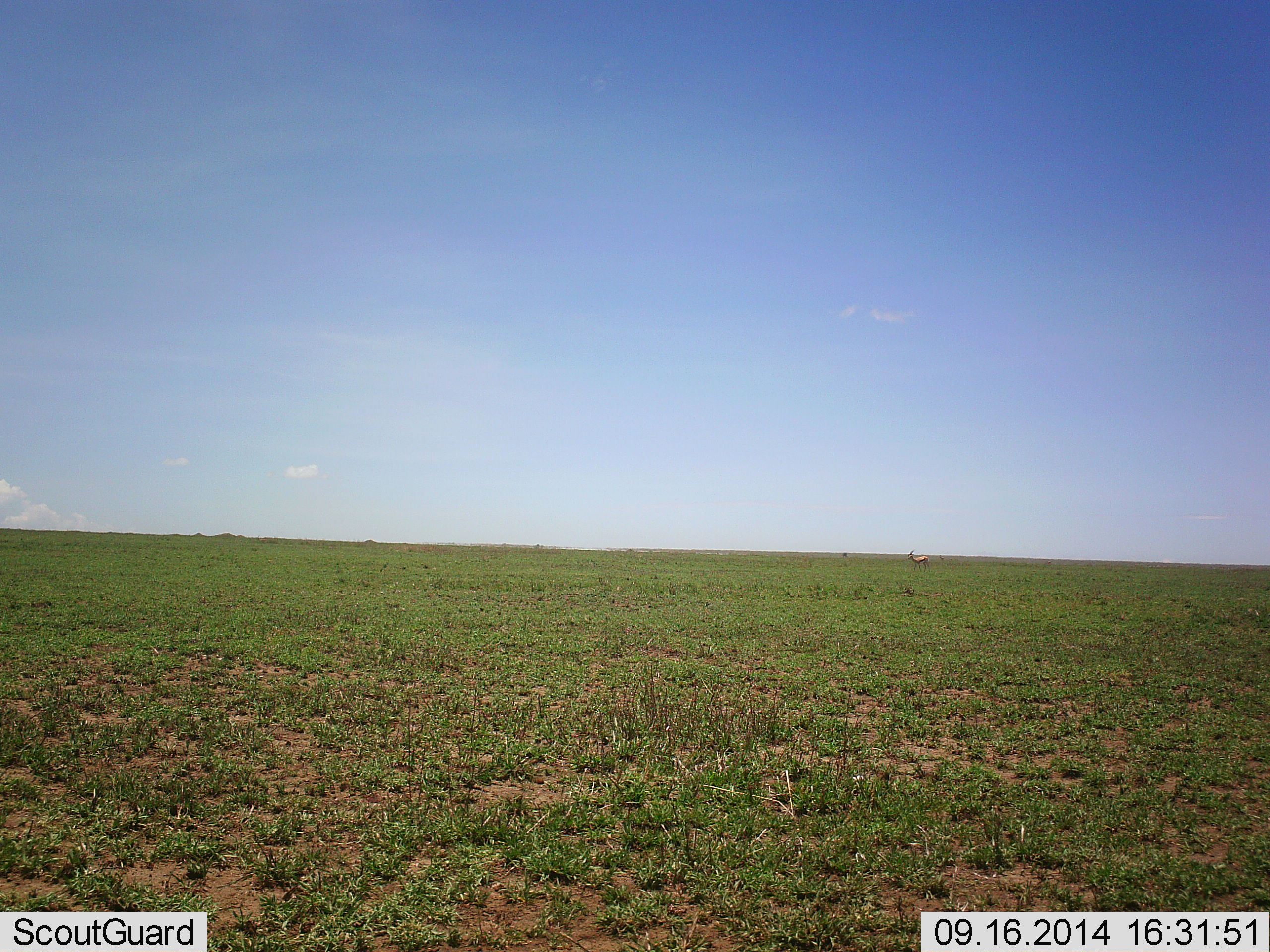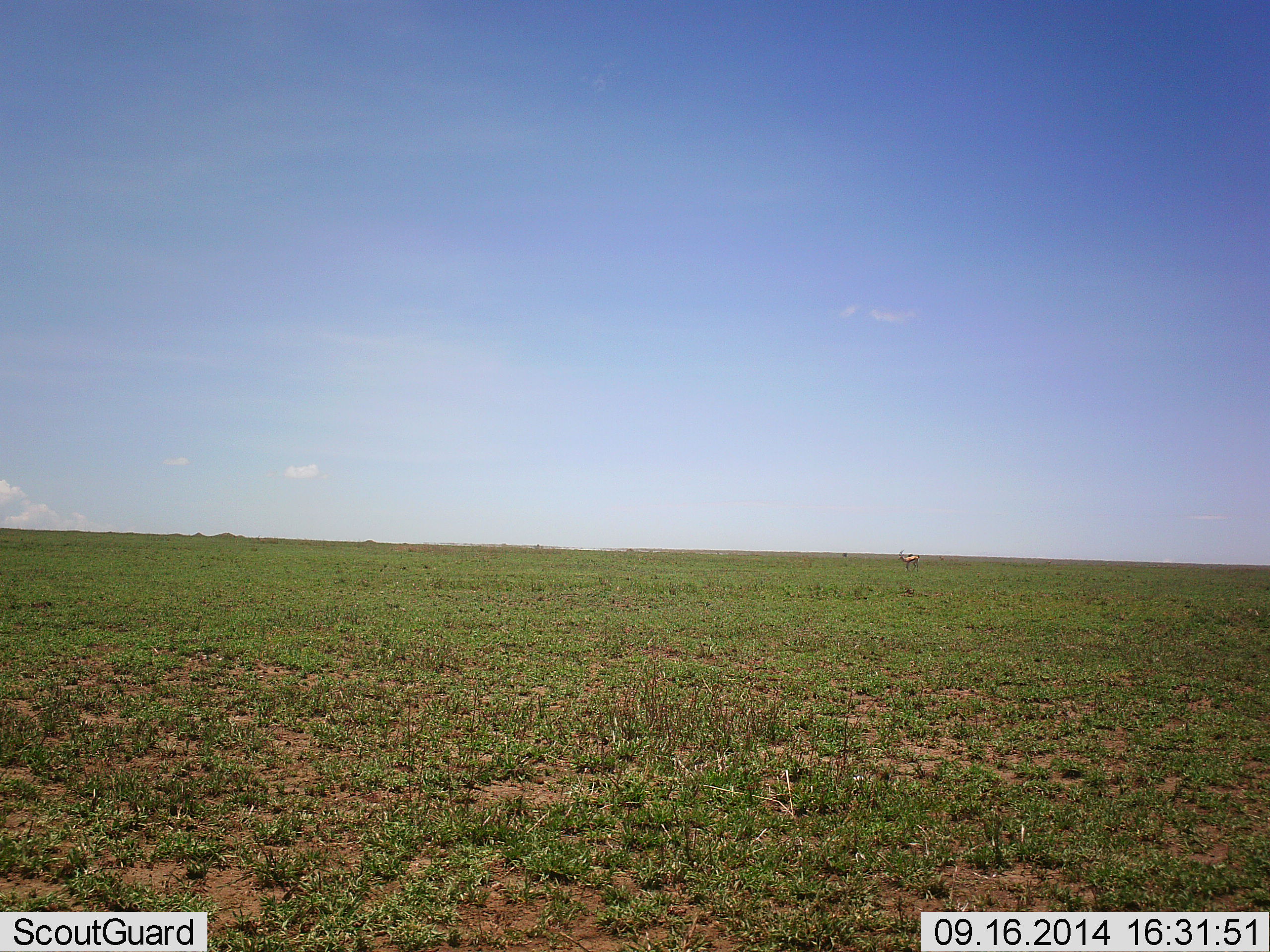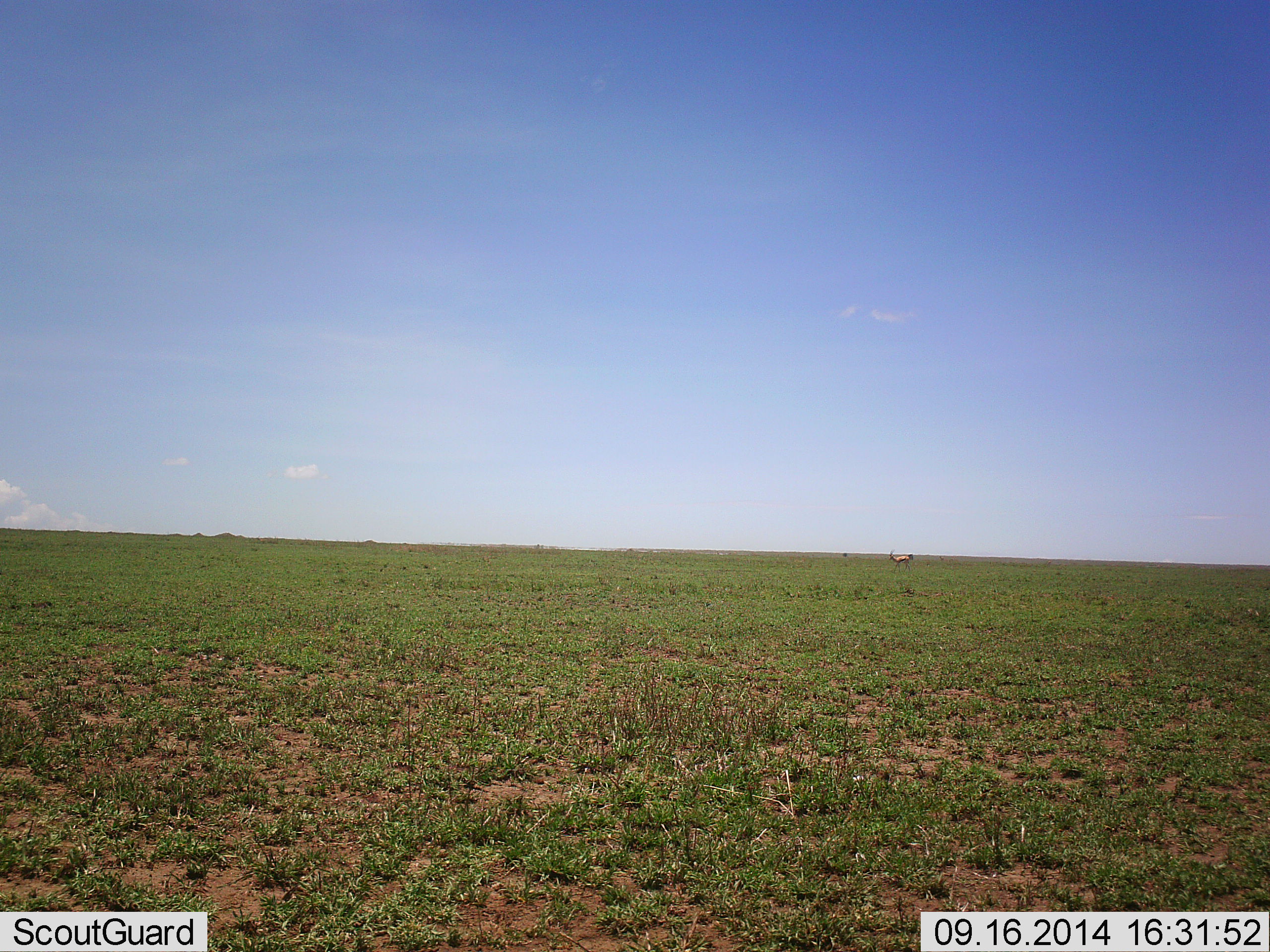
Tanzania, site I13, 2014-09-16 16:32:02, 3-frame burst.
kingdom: Animalia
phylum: Chordata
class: Mammalia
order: Artiodactyla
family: Bovidae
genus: Eudorcas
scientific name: Eudorcas thomsonii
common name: thomson's gazelle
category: gazellethomsons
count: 1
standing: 10%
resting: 0%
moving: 90%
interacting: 0%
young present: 0%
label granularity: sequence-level